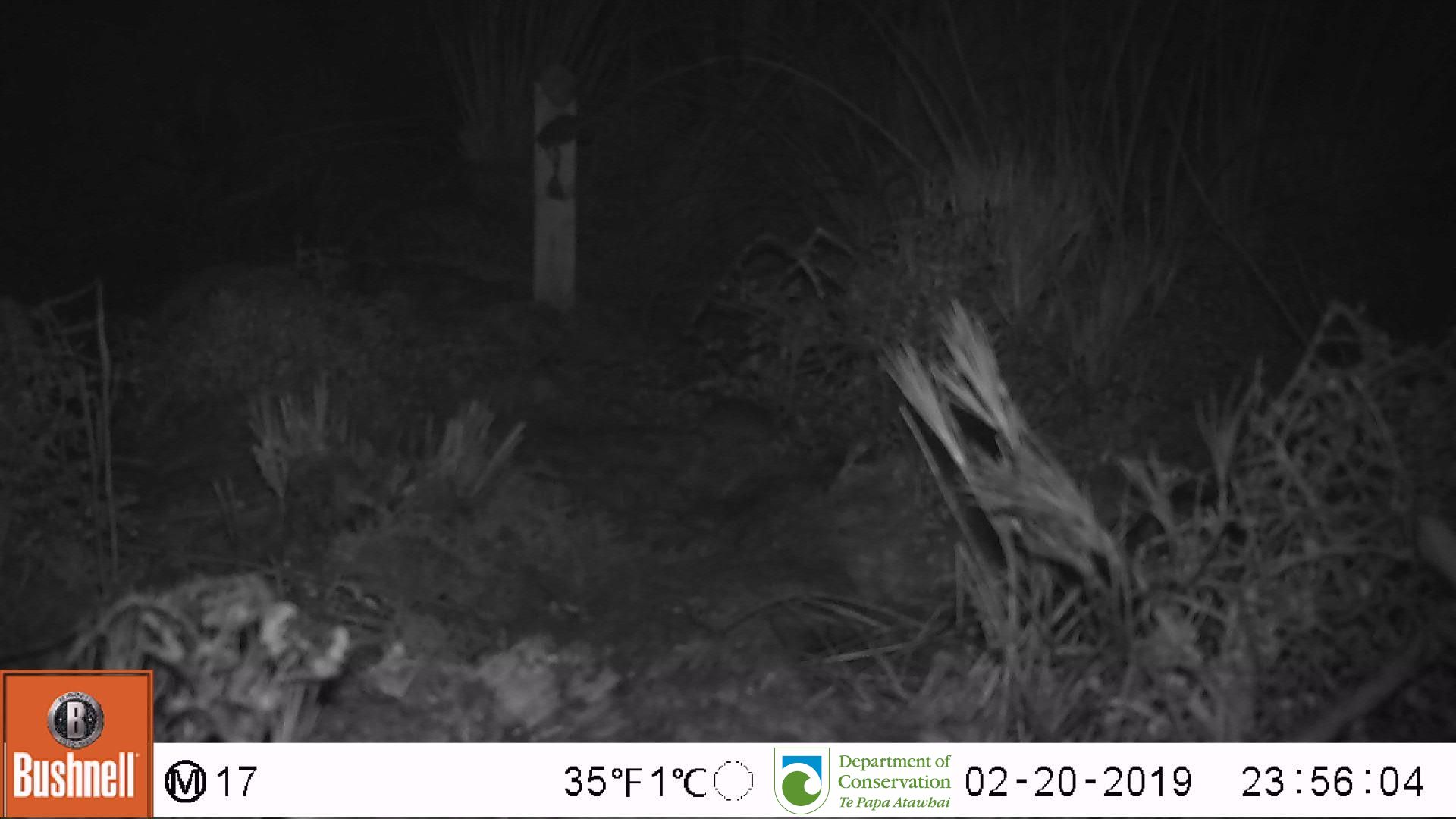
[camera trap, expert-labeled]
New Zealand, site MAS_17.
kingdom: Animalia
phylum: Chordata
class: Mammalia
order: Rodentia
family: Muridae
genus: Mus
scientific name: Mus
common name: mouse